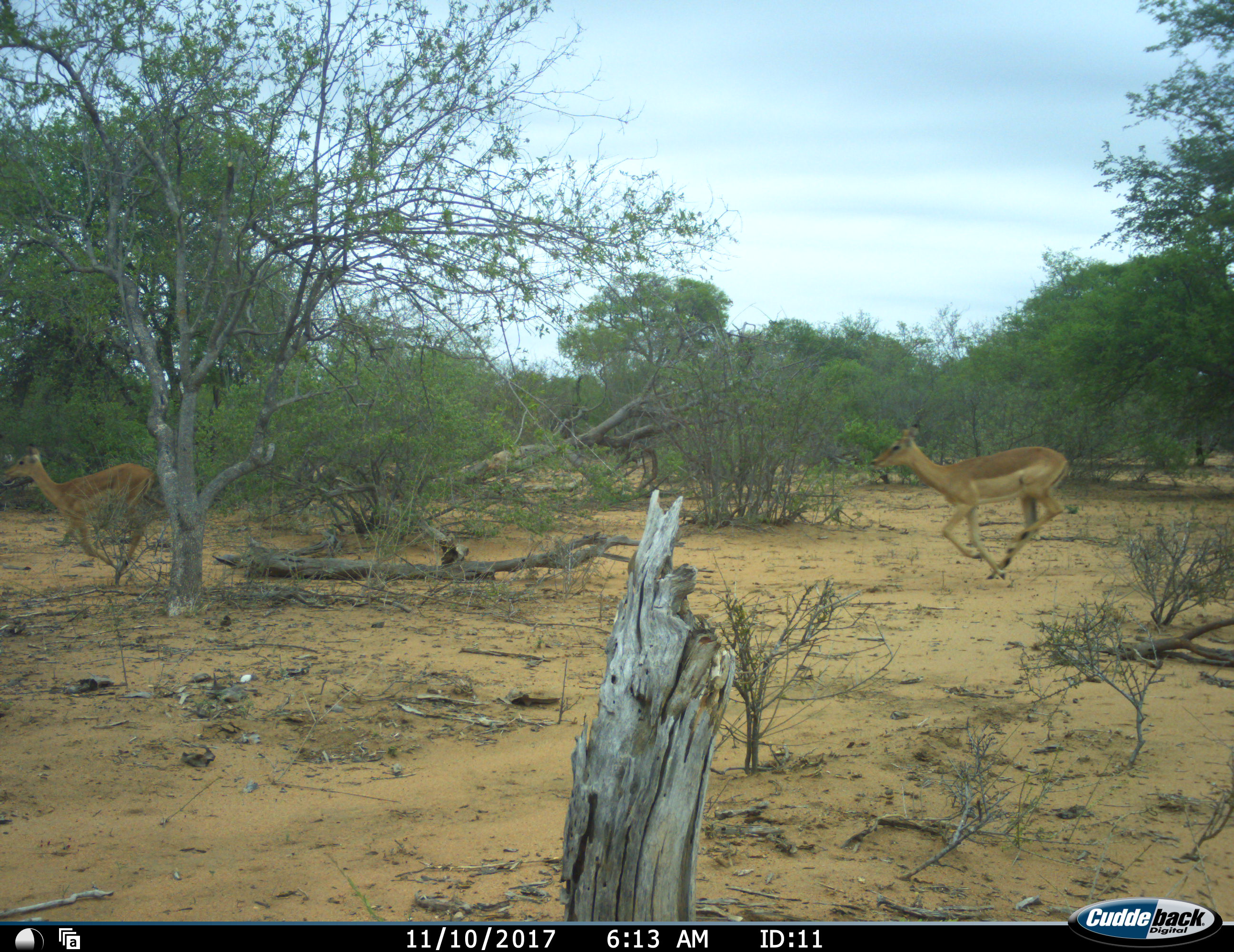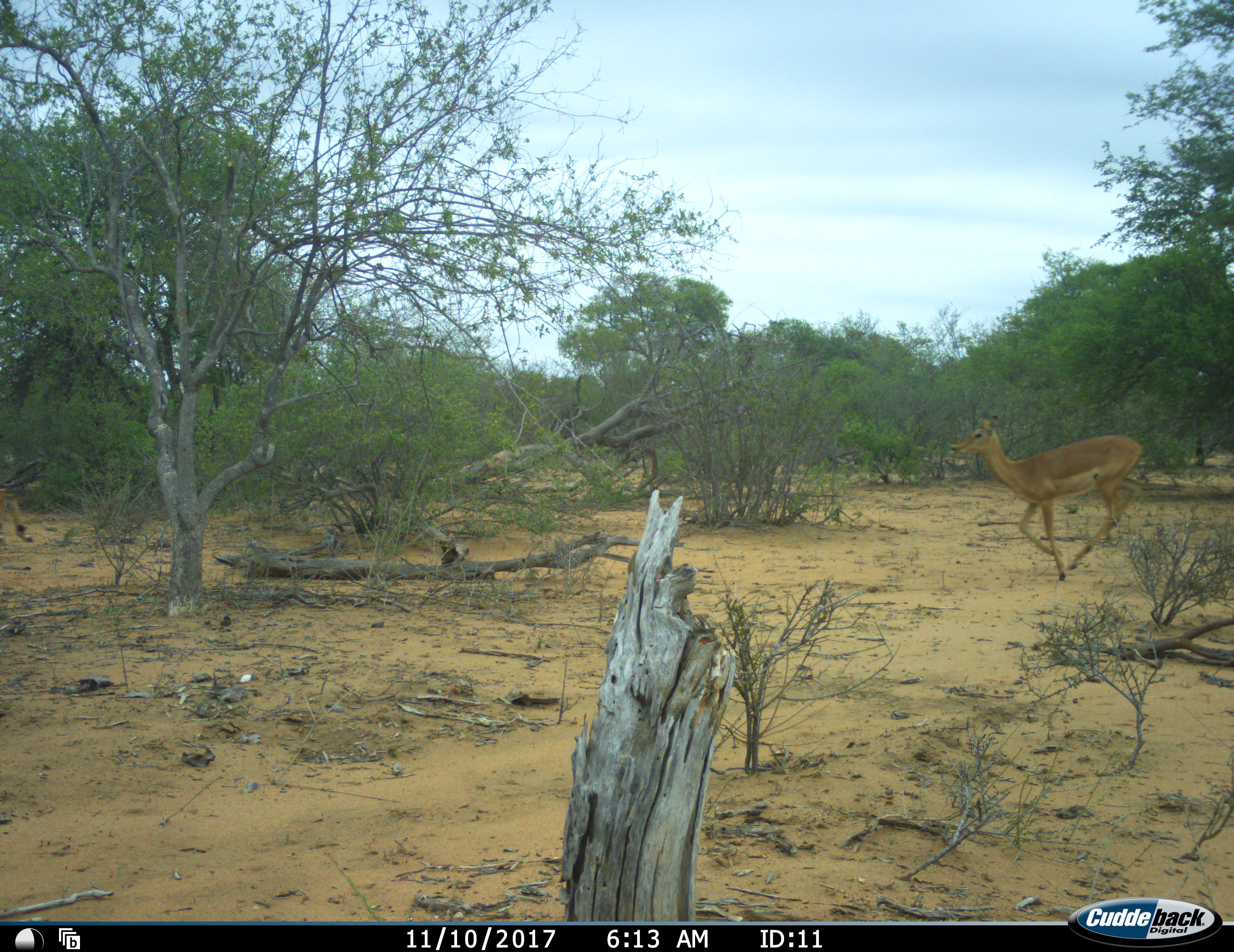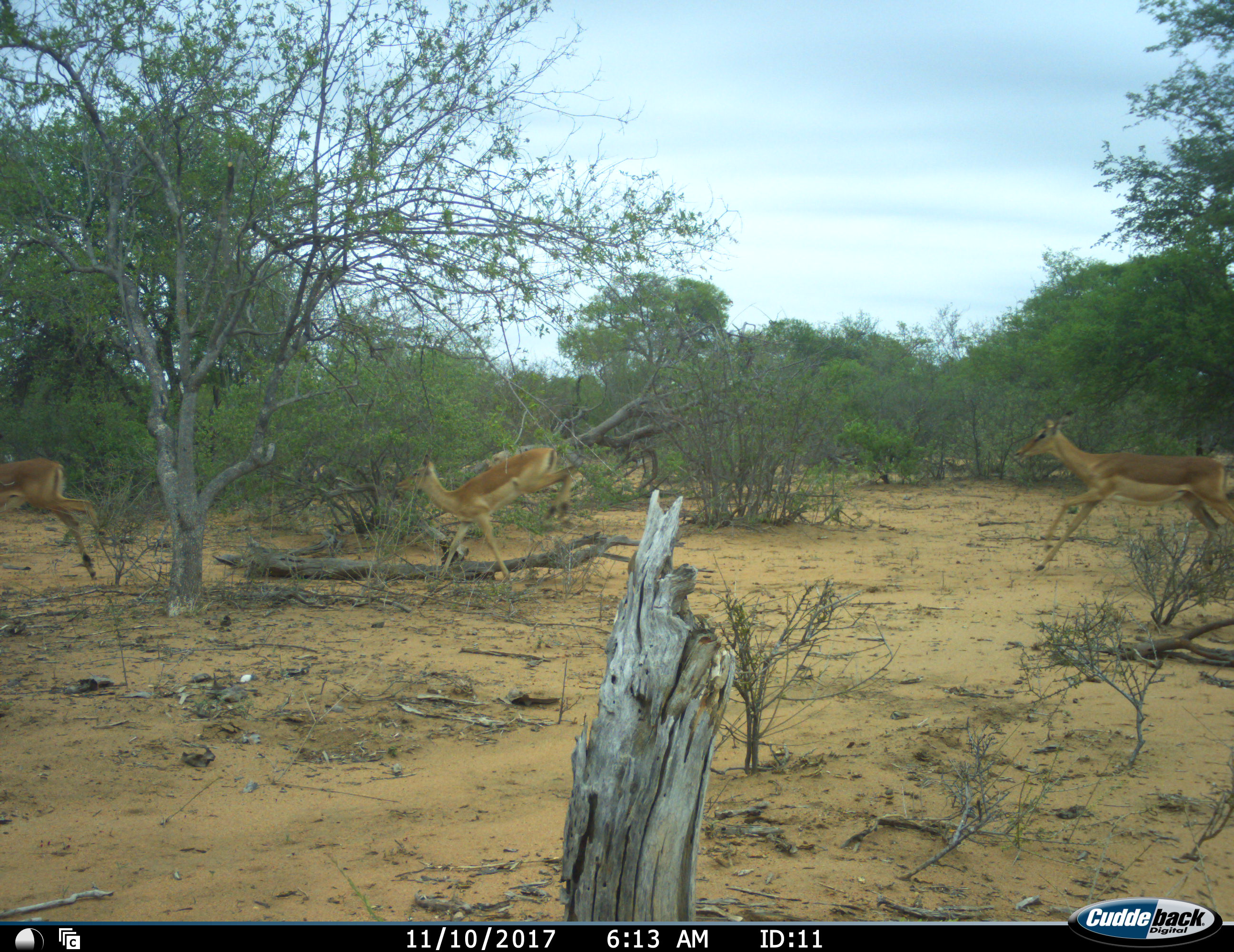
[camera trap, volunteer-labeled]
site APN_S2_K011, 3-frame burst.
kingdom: Animalia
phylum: Chordata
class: Mammalia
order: Artiodactyla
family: Bovidae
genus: Aepyceros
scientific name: Aepyceros melampus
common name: impala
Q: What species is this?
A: Impala (Aepyceros melampus).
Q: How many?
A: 3.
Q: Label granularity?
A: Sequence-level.